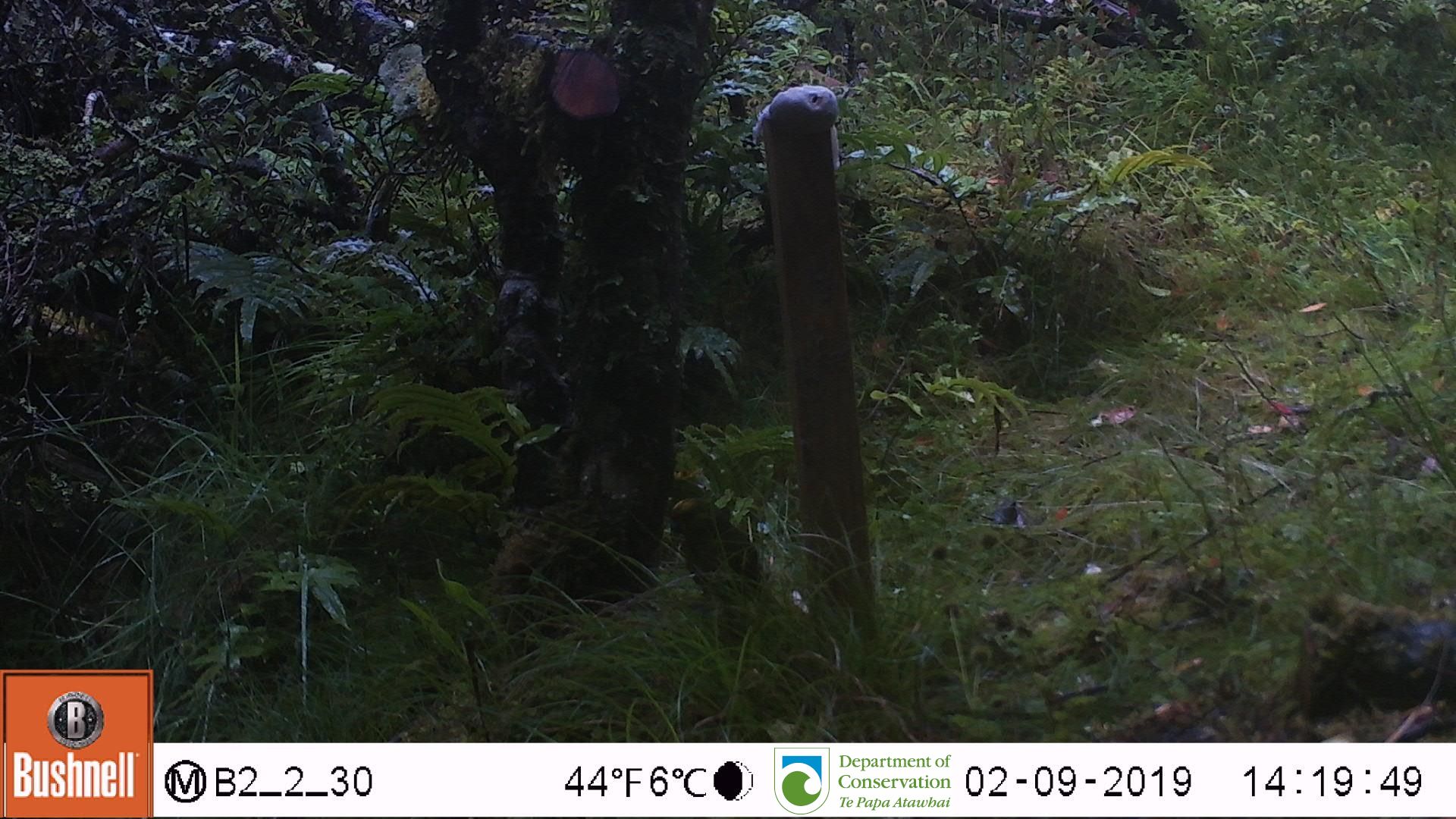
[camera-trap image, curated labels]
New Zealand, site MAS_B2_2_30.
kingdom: Animalia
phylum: Chordata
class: Aves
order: Psittaciformes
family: Psittaculidae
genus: Cyanoramphus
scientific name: Cyanoramphus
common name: parakeet